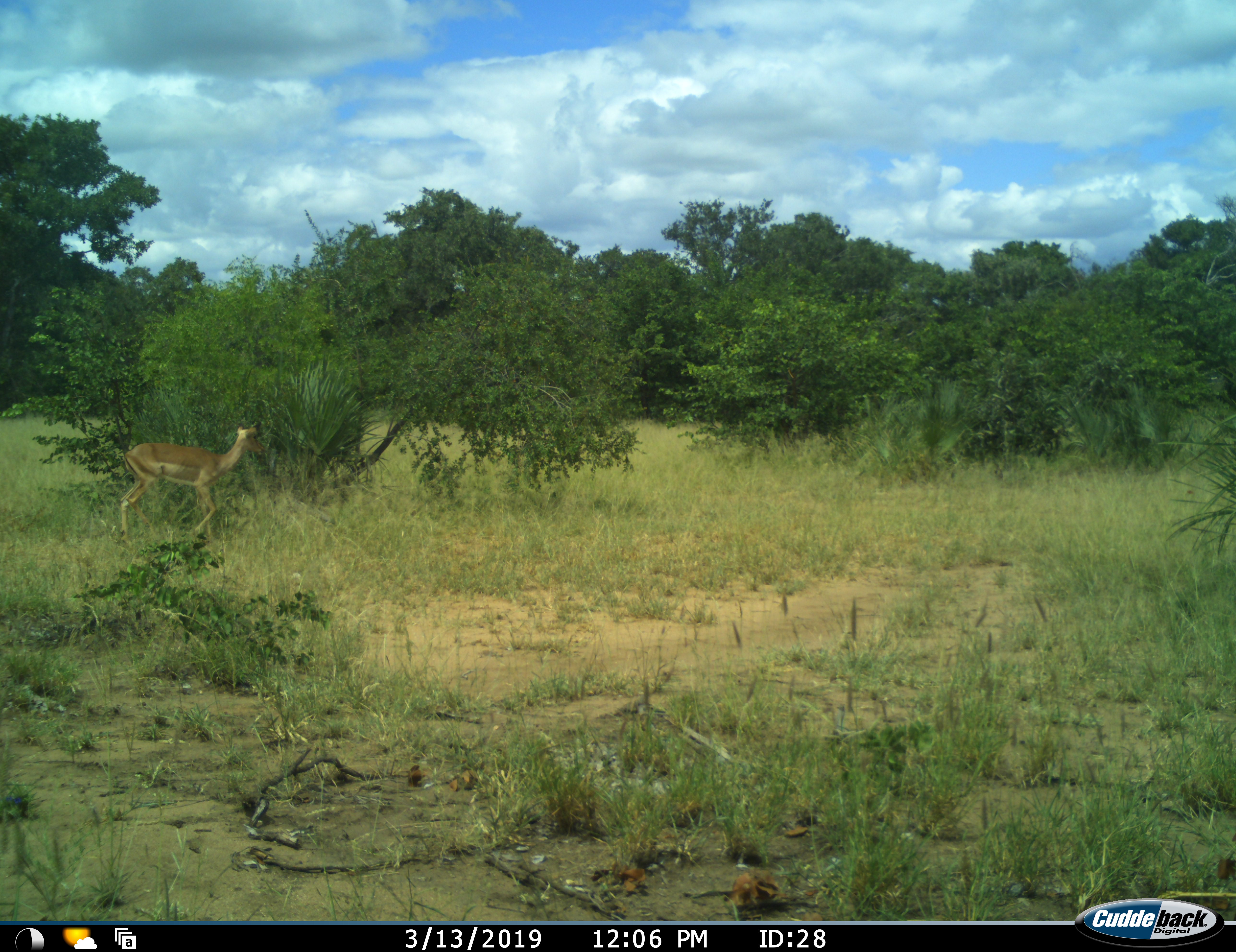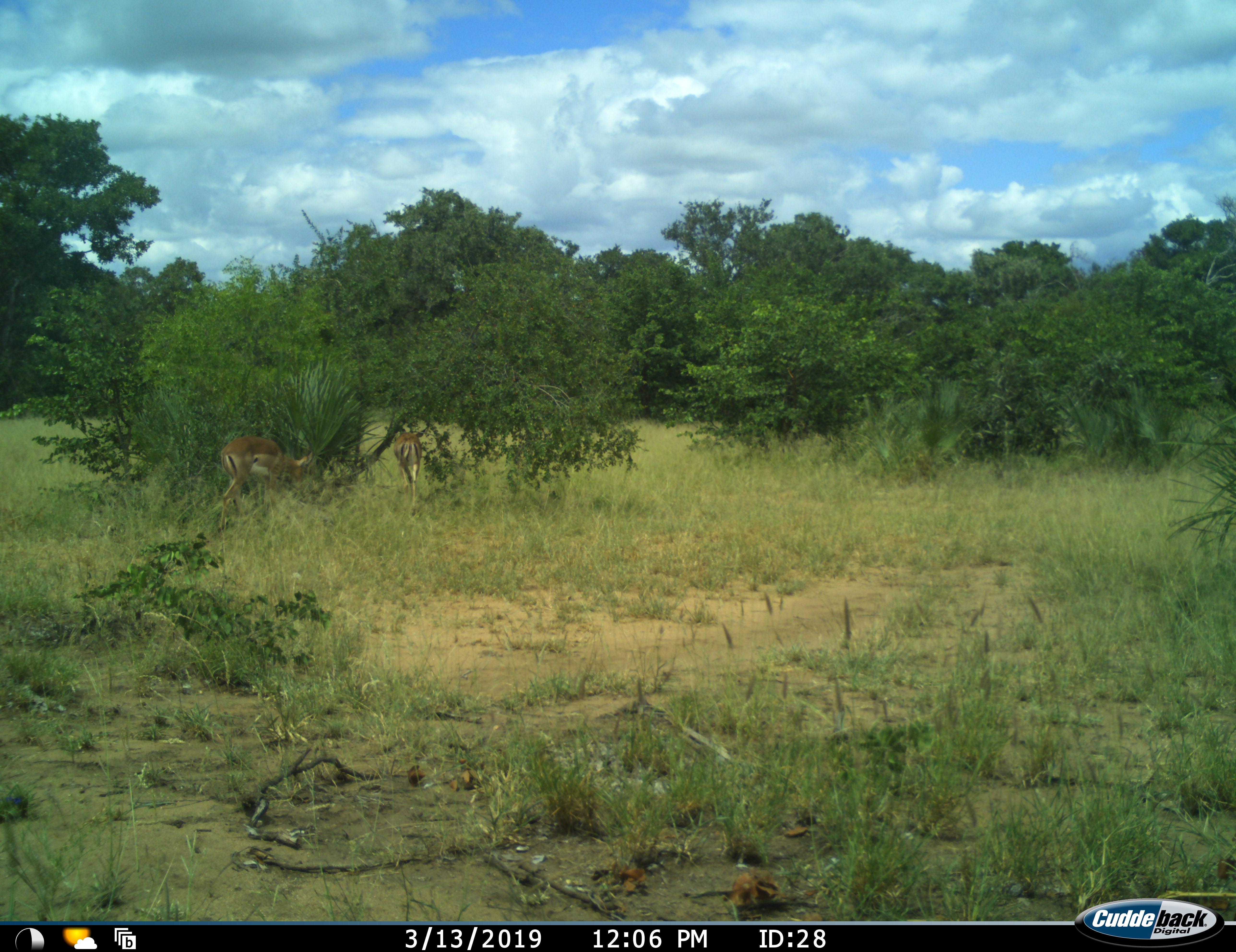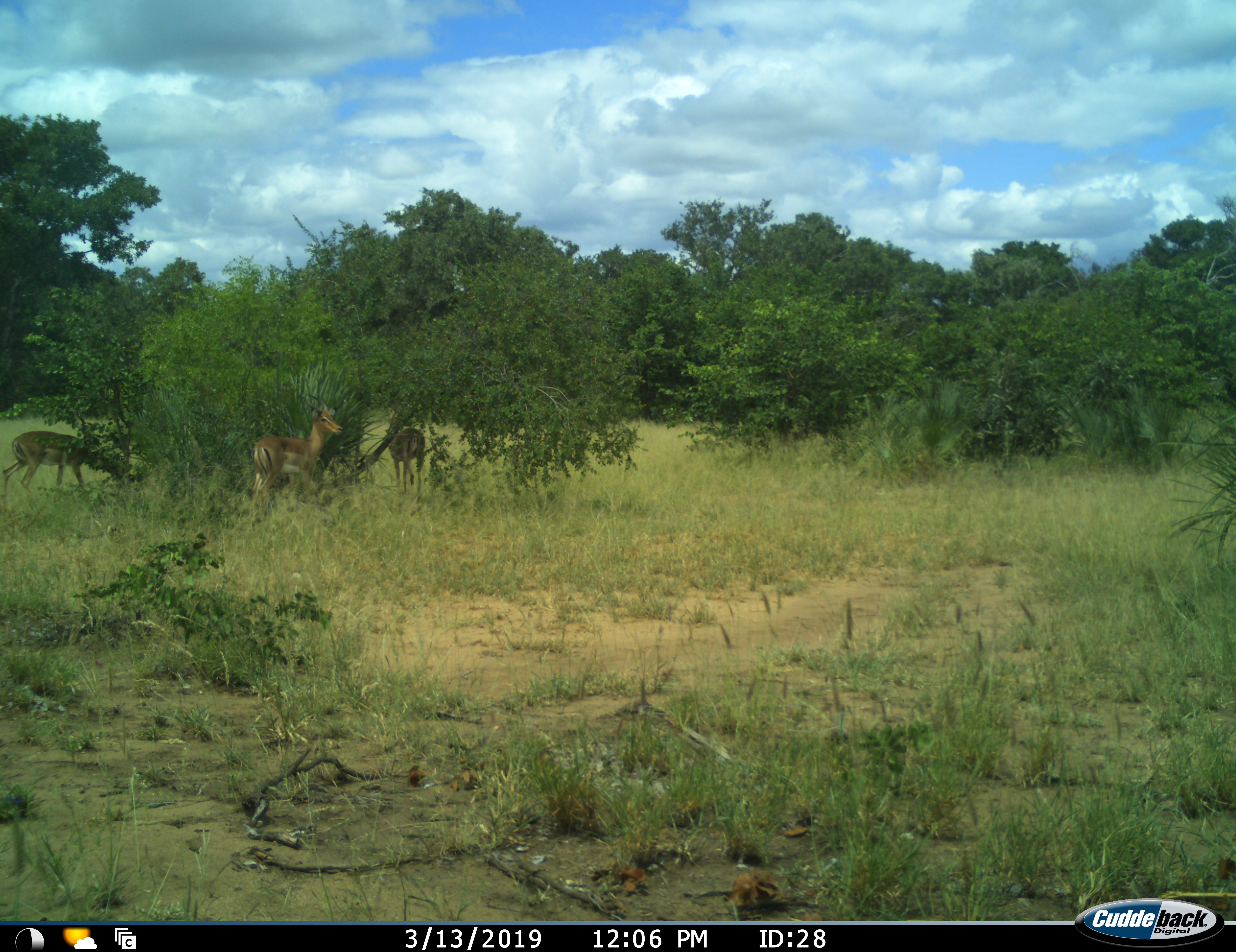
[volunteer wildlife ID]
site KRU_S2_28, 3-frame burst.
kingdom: Animalia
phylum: Chordata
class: Mammalia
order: Artiodactyla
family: Bovidae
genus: Aepyceros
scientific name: Aepyceros melampus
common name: impala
Impala (Aepyceros melampus), count 3. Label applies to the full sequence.